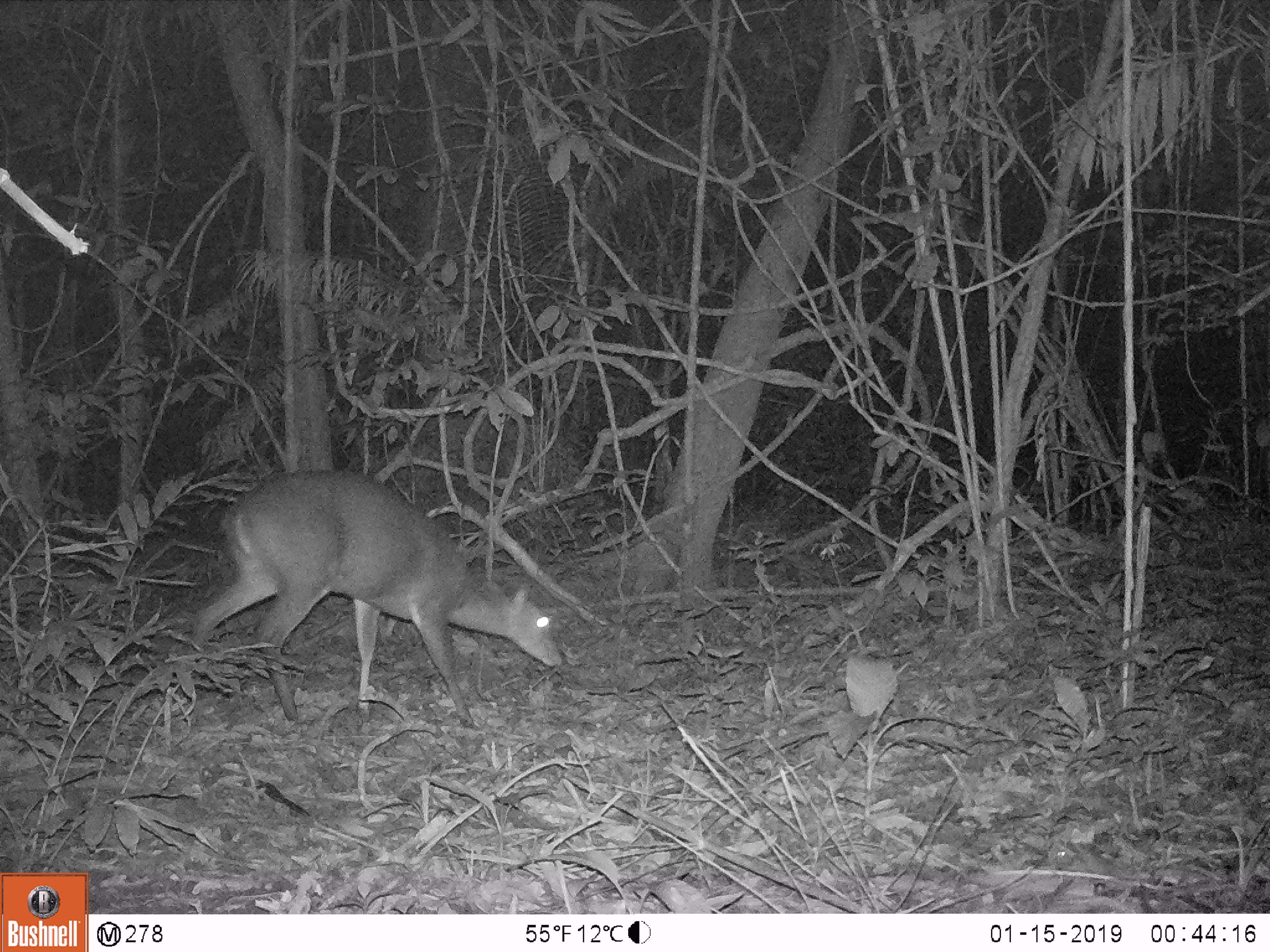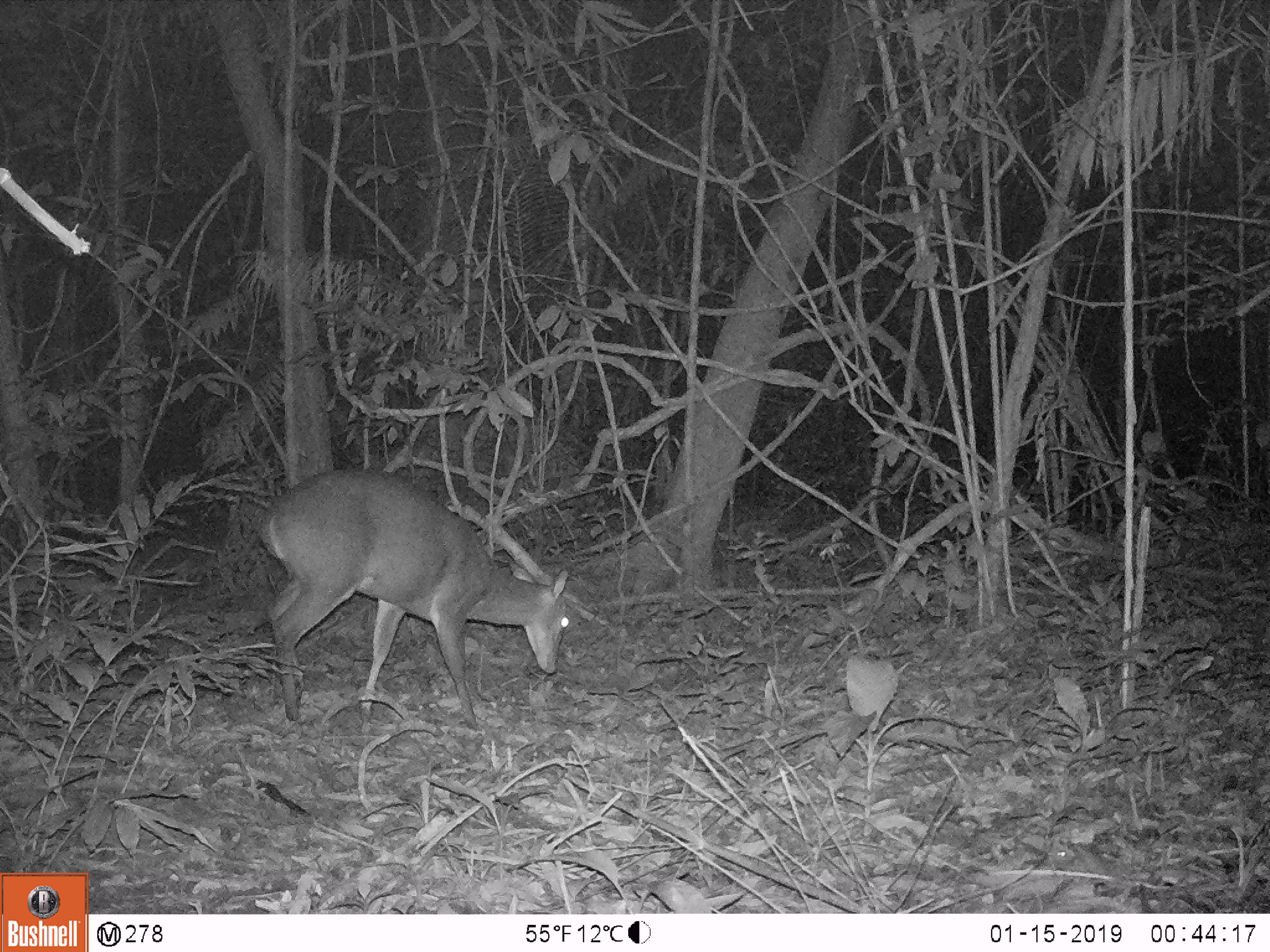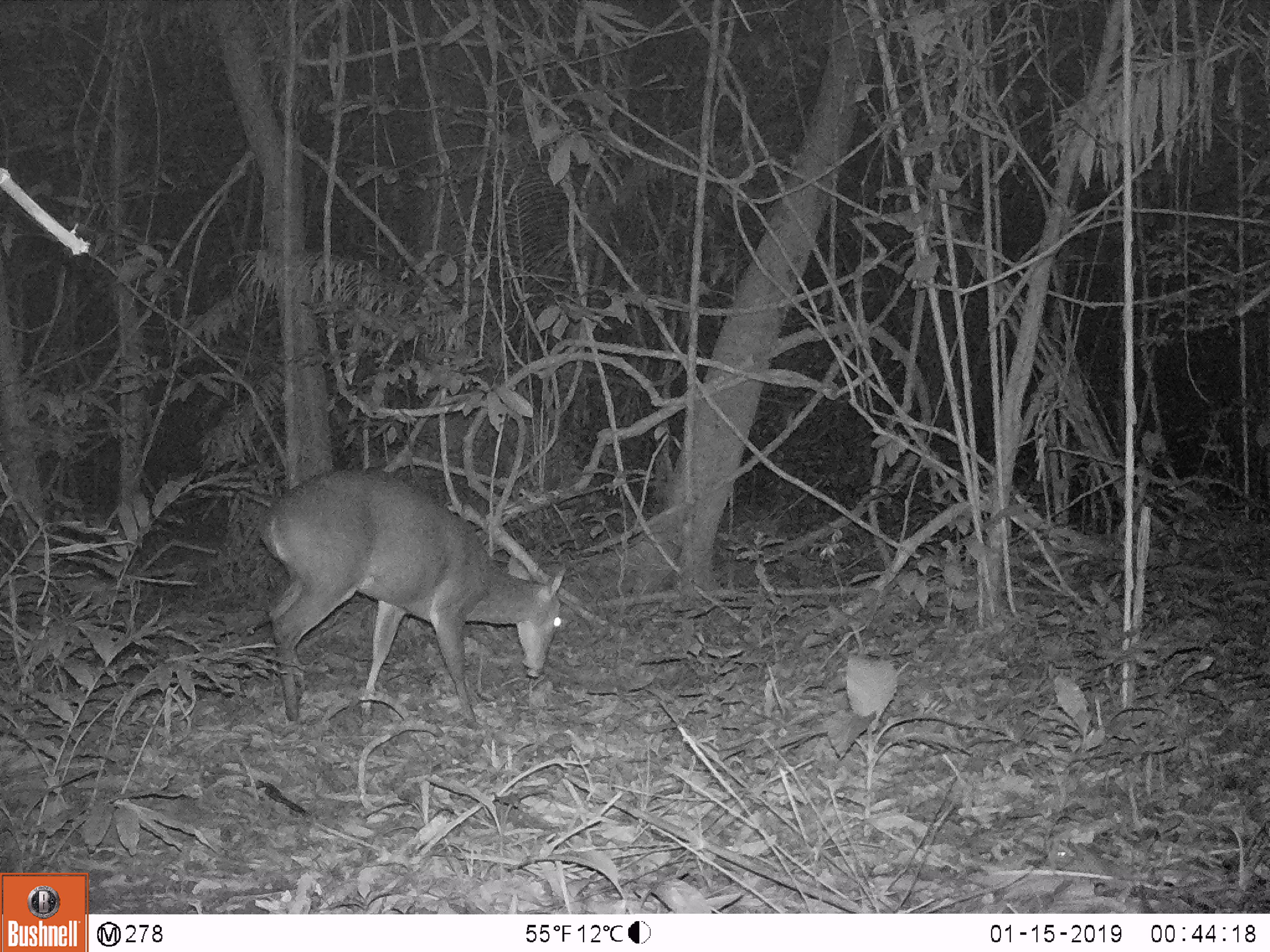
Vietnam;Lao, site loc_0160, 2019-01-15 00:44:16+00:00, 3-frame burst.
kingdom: Animalia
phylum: Chordata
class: Mammalia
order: Artiodactyla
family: Cervidae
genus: Muntiacus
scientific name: Muntiacus vuquangensis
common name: large-antlered muntjac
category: large antlered muntjac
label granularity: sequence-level